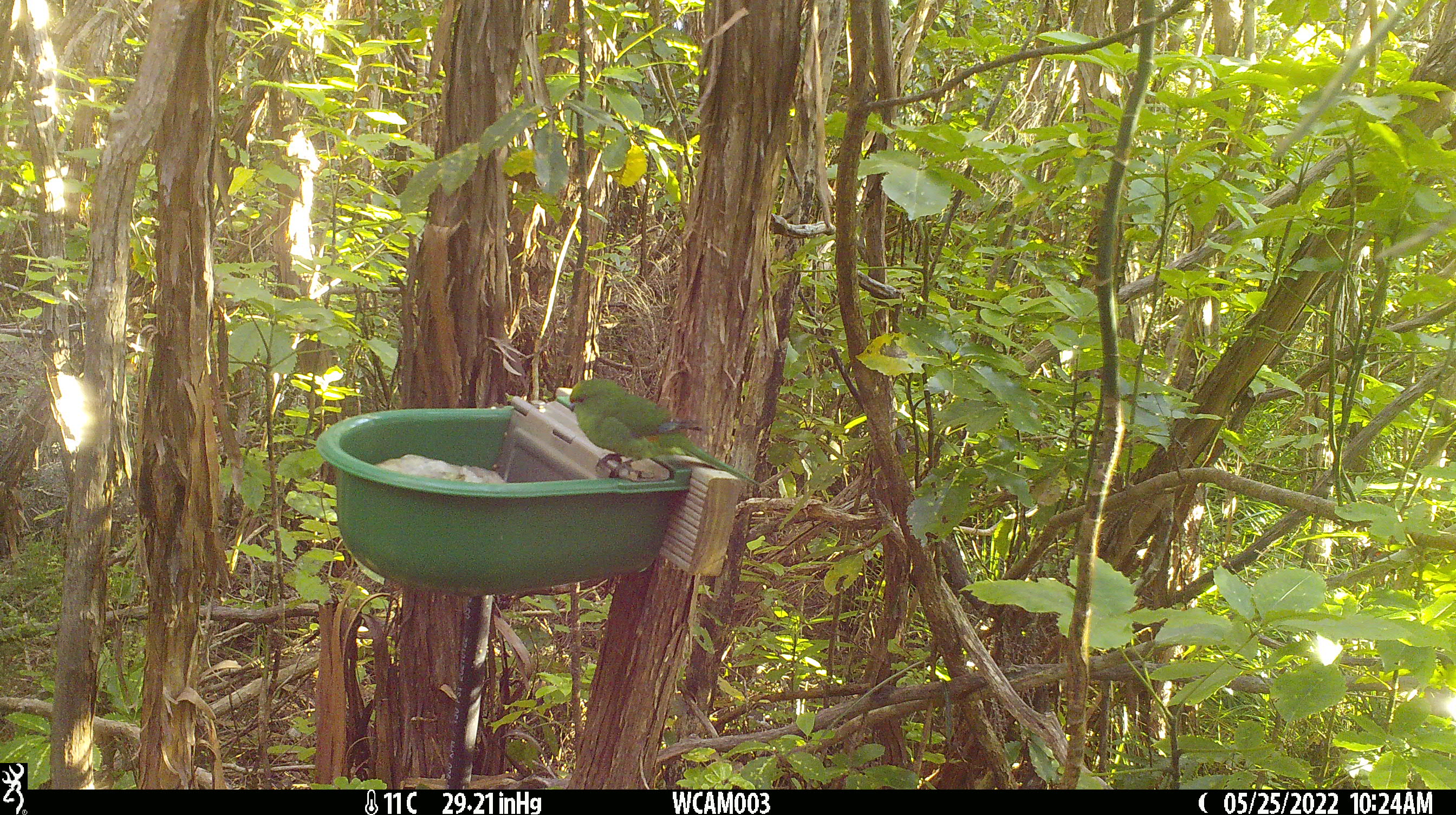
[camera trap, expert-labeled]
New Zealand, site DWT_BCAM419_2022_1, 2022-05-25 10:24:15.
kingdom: Animalia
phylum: Chordata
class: Aves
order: Psittaciformes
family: Psittaculidae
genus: Cyanoramphus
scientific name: Cyanoramphus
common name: parakeet